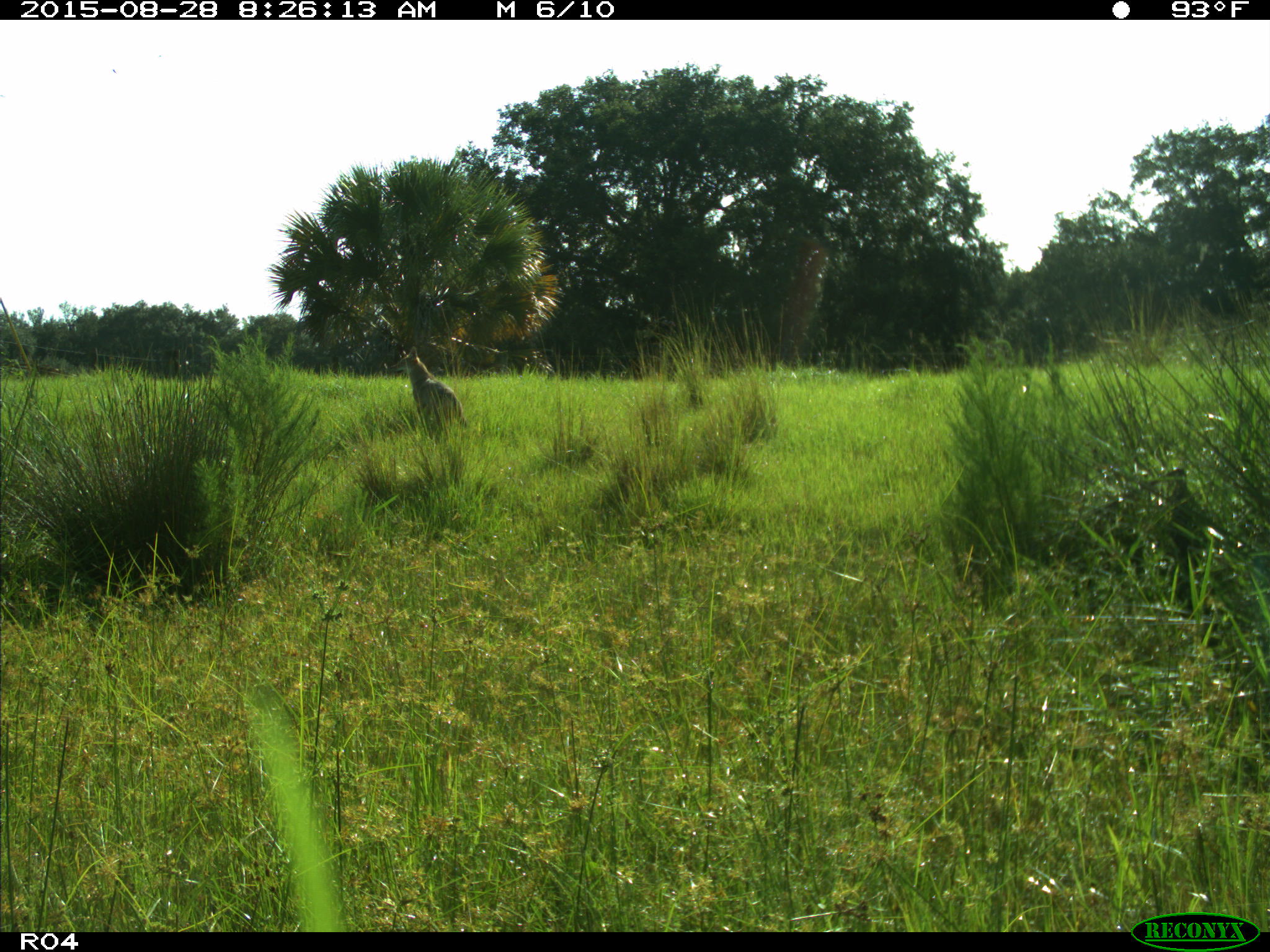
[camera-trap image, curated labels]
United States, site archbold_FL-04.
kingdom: Animalia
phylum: Chordata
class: Mammalia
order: Carnivora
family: Canidae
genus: Canis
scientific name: Canis latrans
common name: coyote